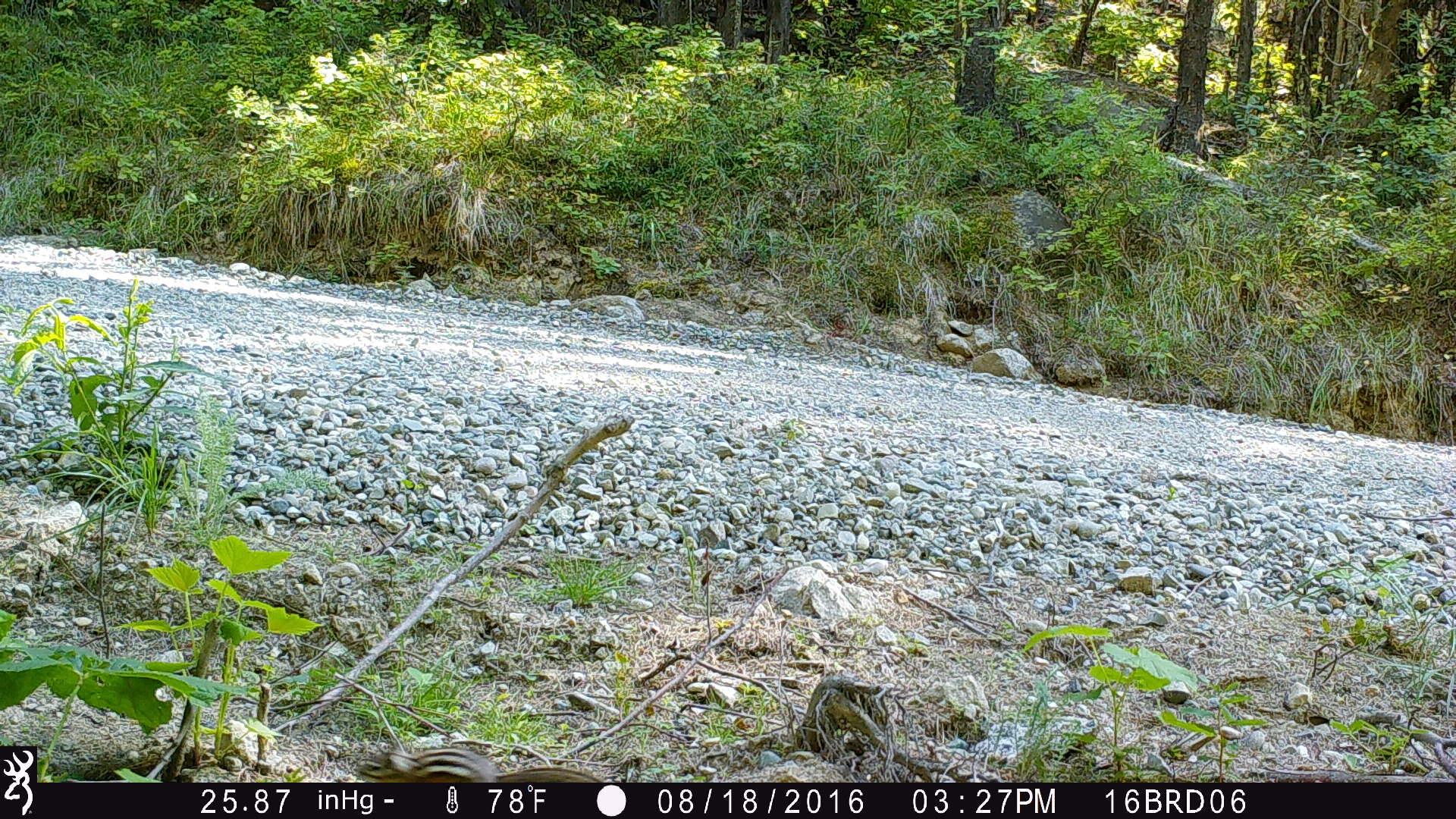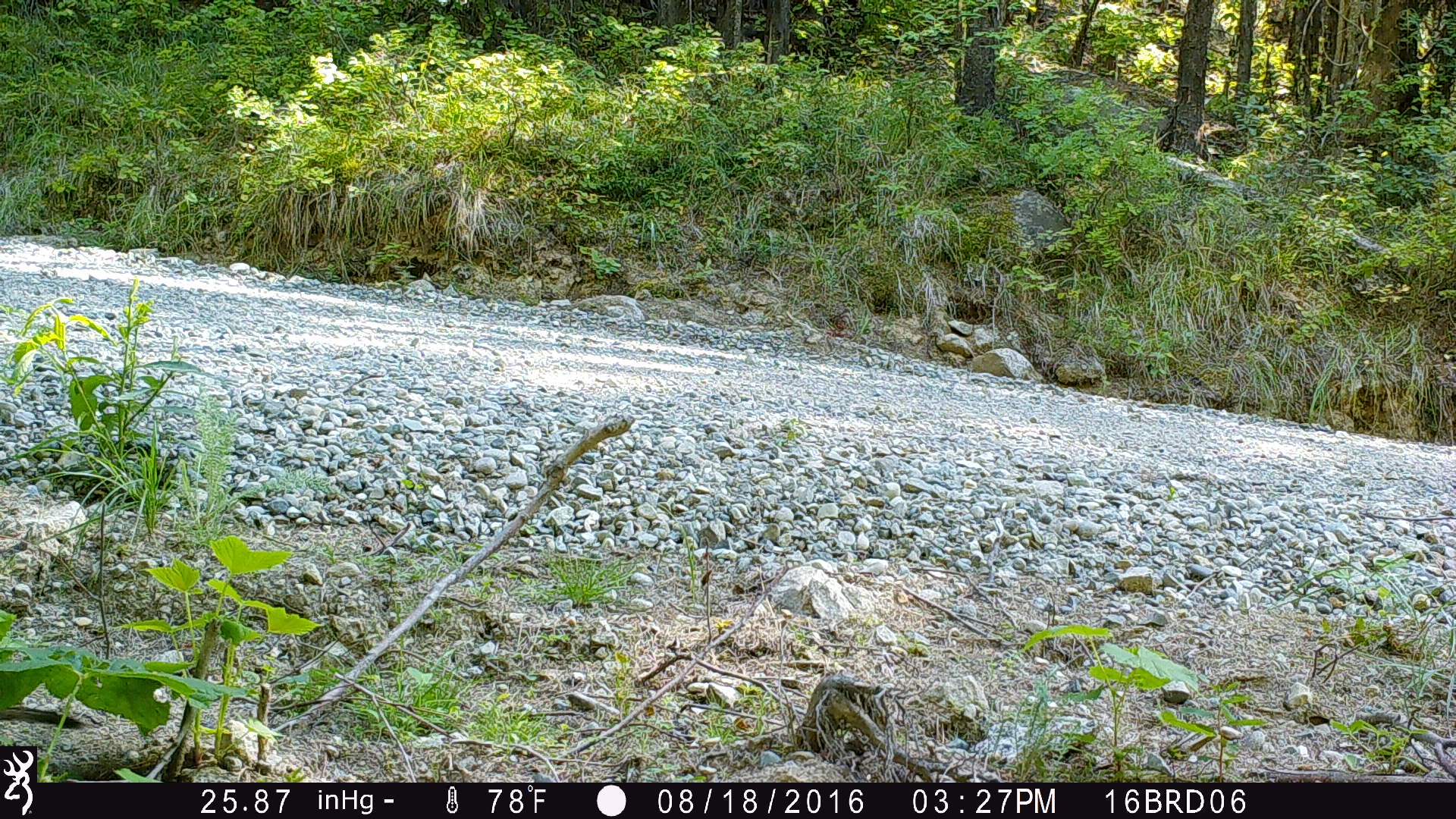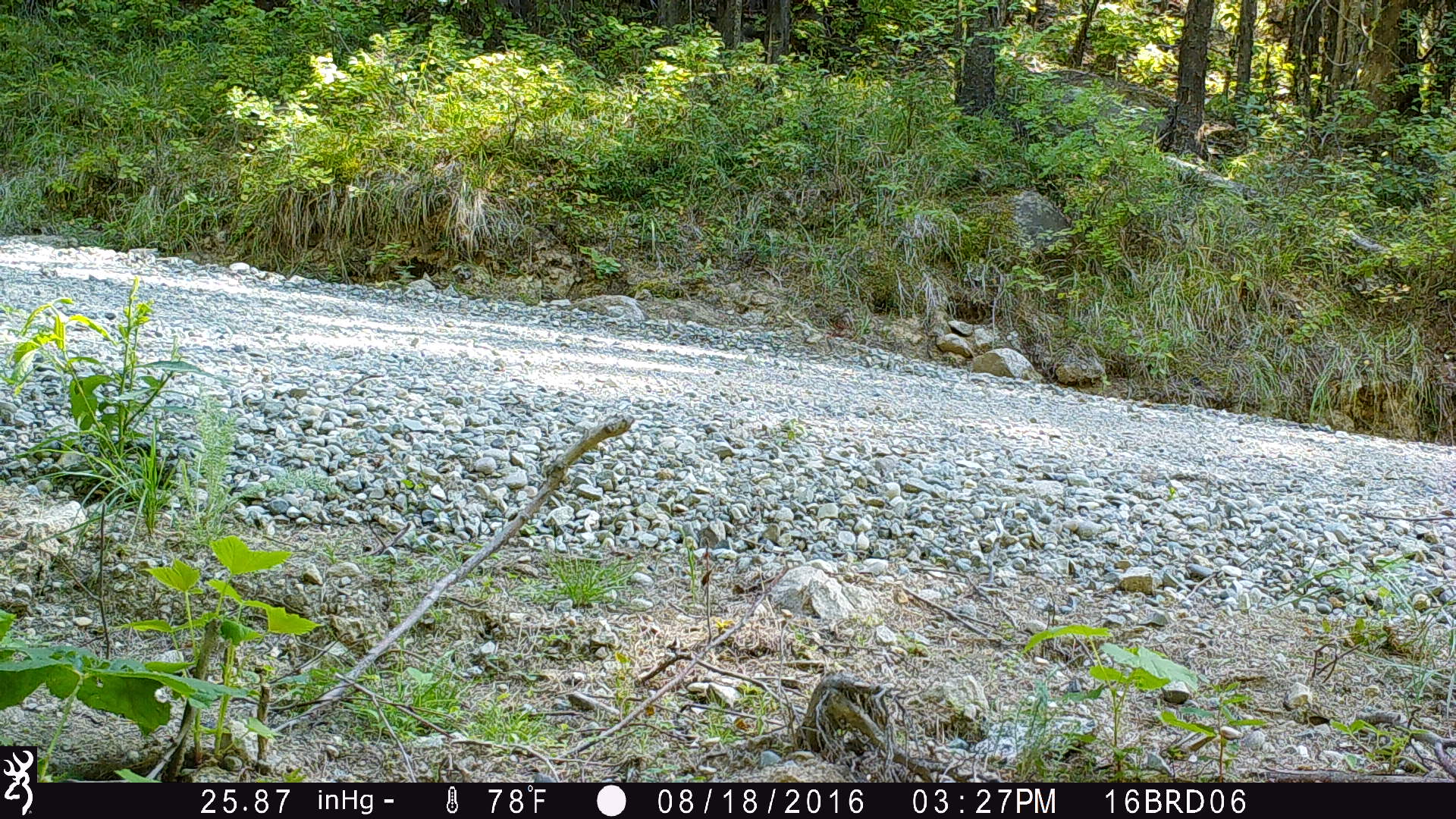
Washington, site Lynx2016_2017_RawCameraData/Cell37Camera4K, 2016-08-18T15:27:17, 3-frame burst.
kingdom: Animalia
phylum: Chordata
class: Mammalia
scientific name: Mammalia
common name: small mammal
Small mammal (Mammalia). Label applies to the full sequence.